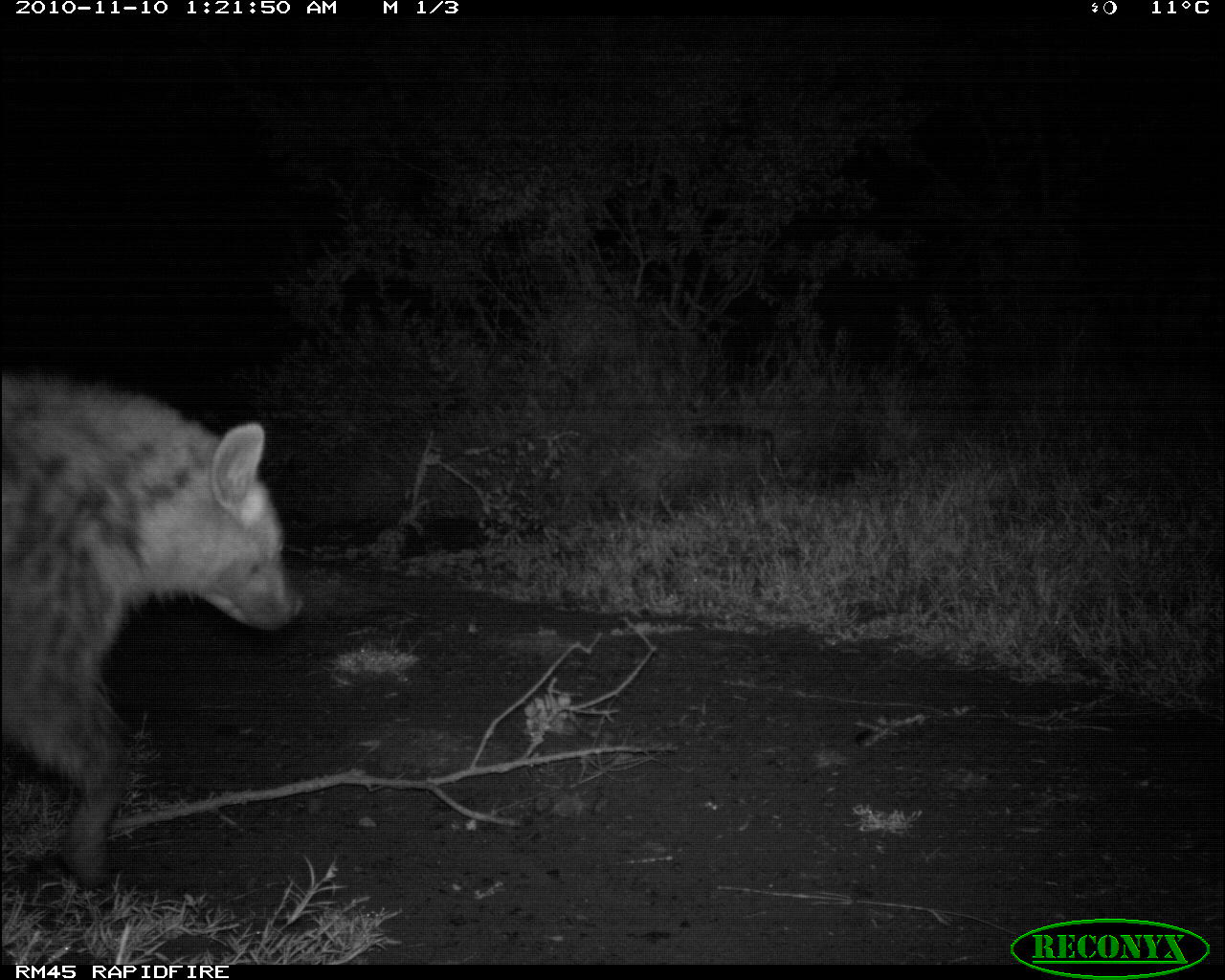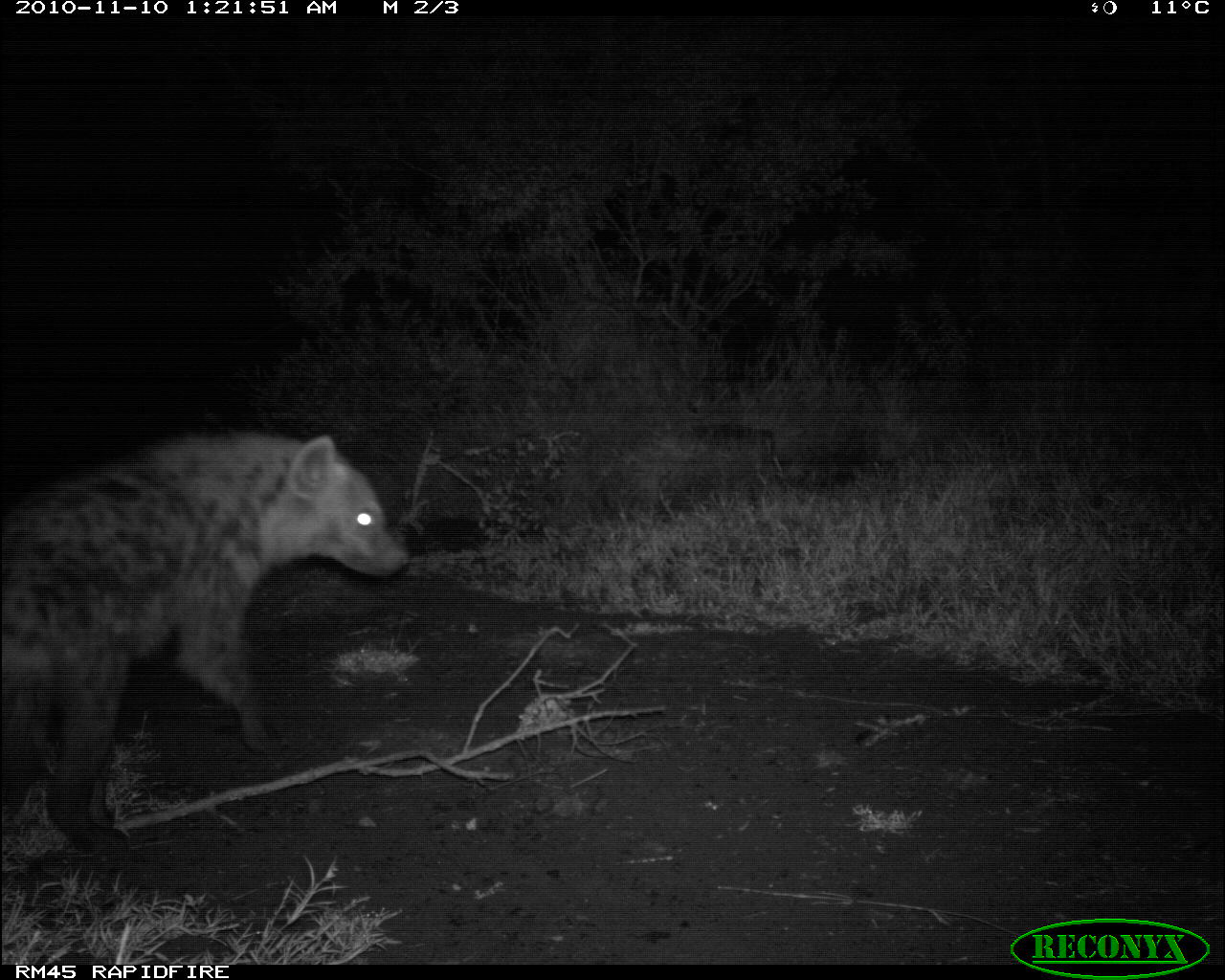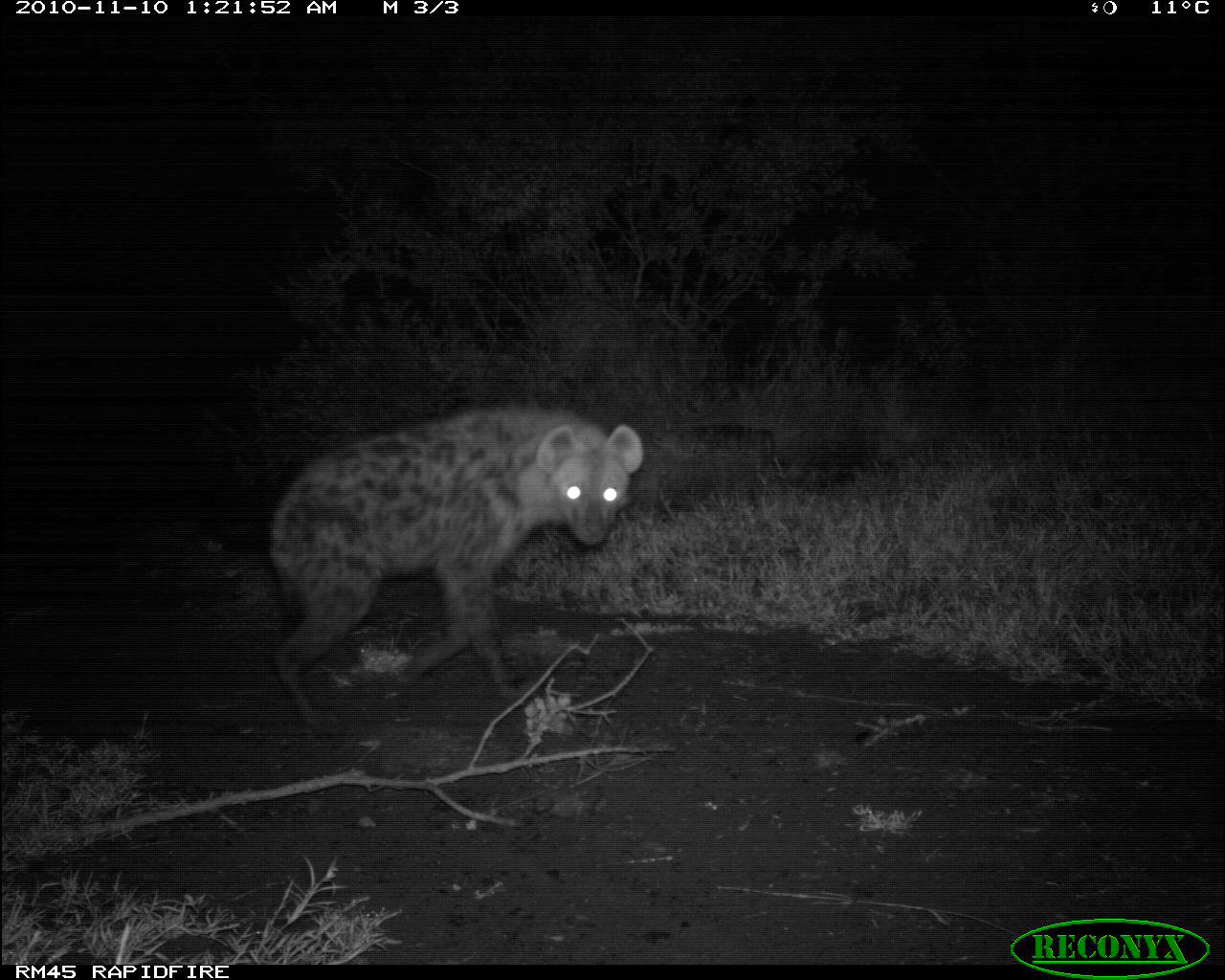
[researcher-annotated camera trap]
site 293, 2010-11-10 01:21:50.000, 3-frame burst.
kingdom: Animalia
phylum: Chordata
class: Mammalia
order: Carnivora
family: Hyaenidae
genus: Crocuta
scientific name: Crocuta crocuta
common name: spotted hyena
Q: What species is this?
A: Crocuta crocuta (spotted hyena).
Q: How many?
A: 1.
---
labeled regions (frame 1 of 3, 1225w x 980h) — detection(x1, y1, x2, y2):
crocuta crocuta: detection(0, 366, 307, 891)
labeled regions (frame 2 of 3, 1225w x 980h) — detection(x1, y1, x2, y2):
crocuta crocuta: detection(2, 425, 413, 872)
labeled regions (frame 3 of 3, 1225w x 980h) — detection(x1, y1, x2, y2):
crocuta crocuta: detection(266, 392, 644, 729)